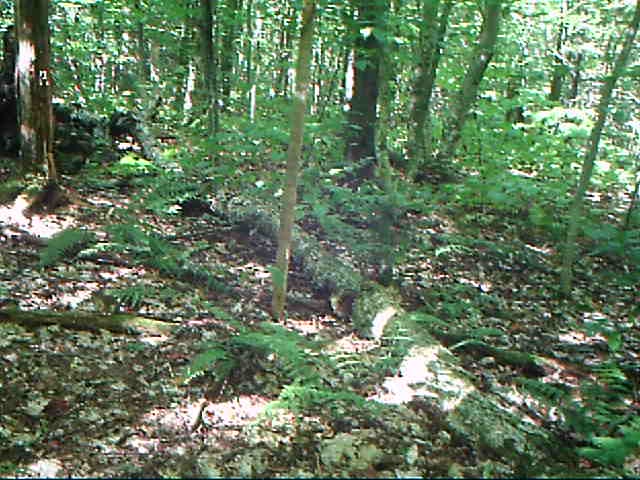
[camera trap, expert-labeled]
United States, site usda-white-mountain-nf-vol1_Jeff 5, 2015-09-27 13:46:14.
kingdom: Animalia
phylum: Chordata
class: Mammalia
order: Rodentia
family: Sciuridae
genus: Tamiasciurus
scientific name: Tamiasciurus hudsonicus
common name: red squirrel